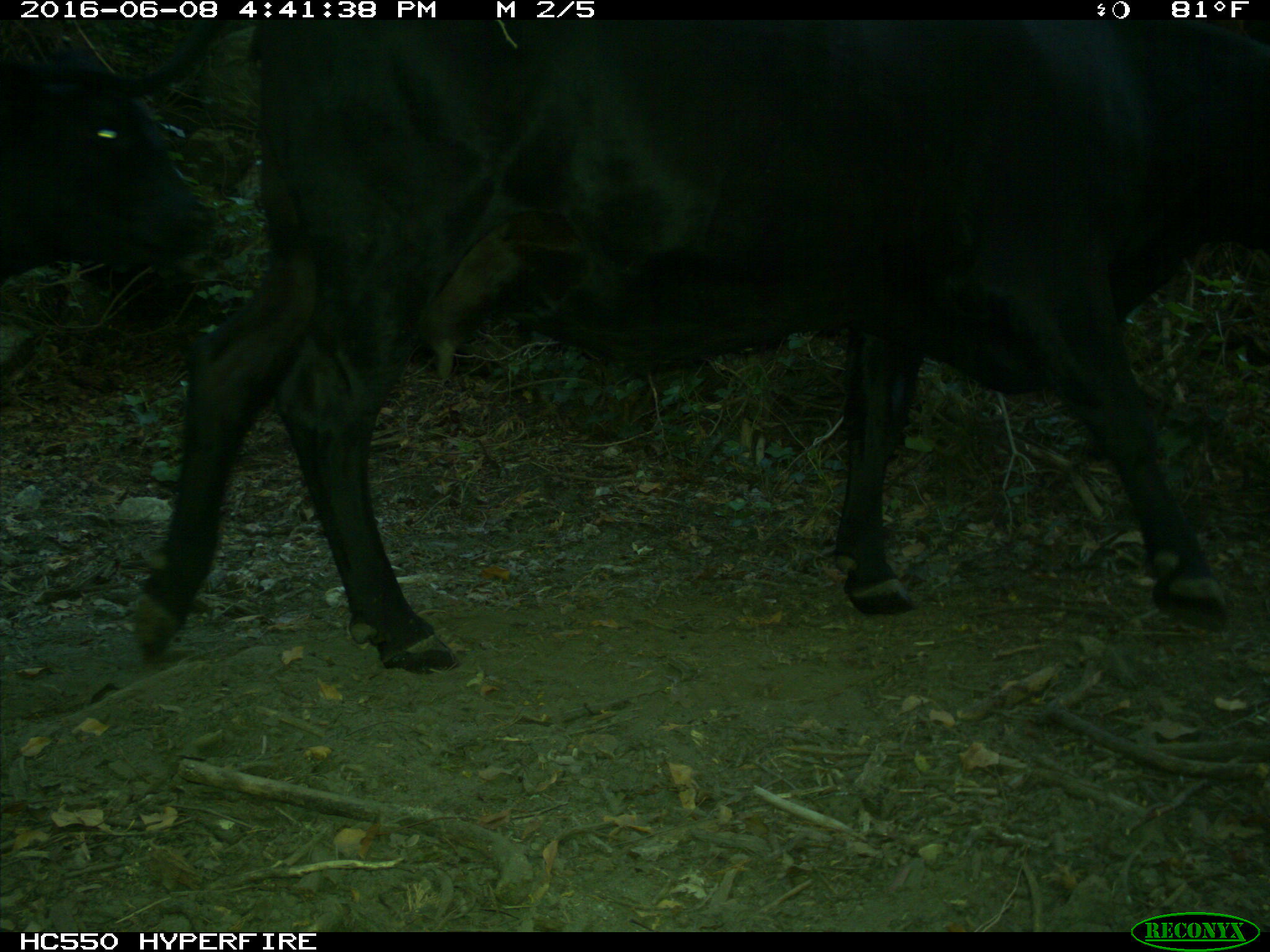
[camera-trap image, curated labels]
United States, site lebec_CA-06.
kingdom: Animalia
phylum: Chordata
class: Mammalia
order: Artiodactyla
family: Bovidae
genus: Bos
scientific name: Bos taurus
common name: domestic cow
Bos taurus (domestic cow).